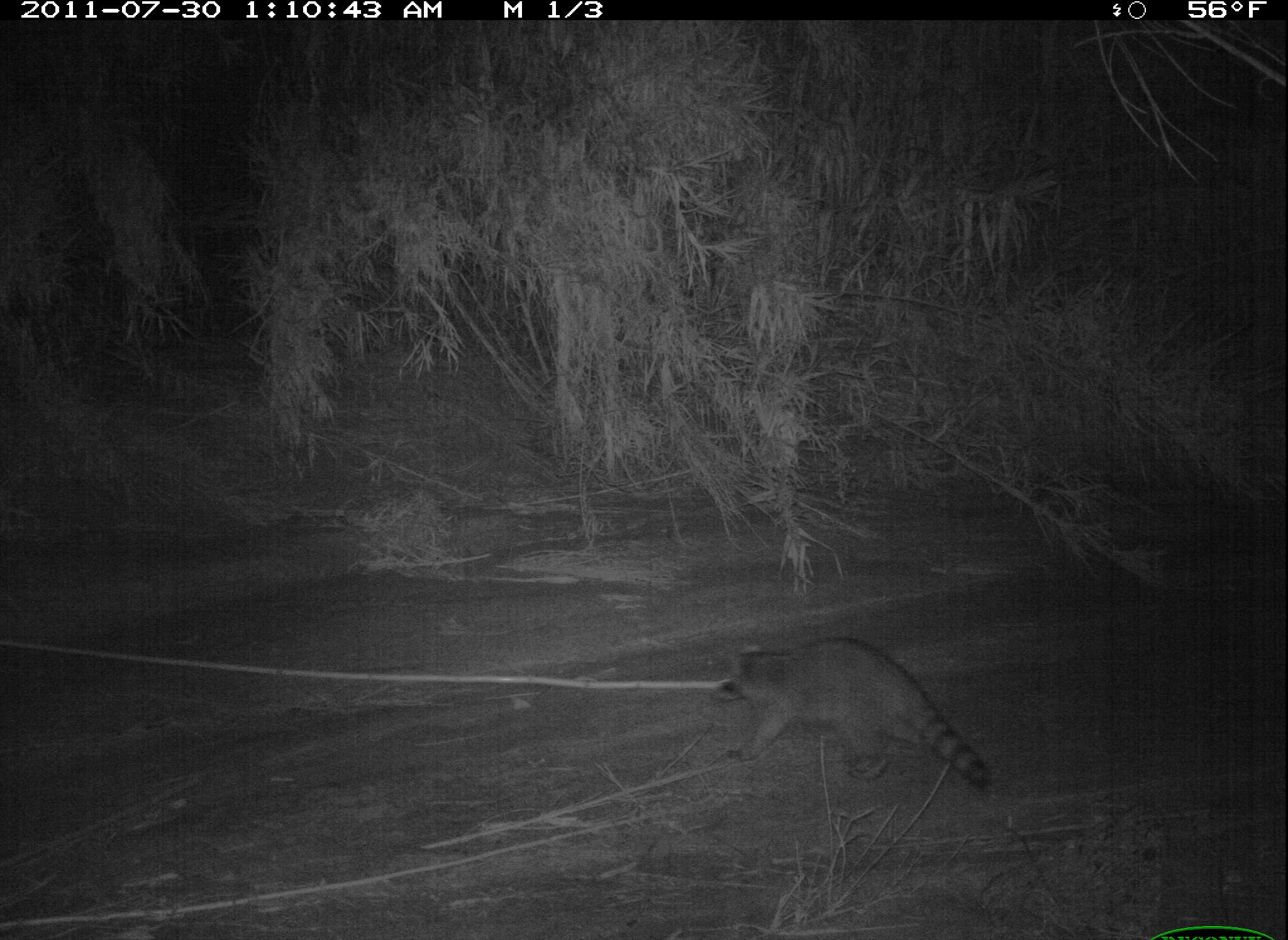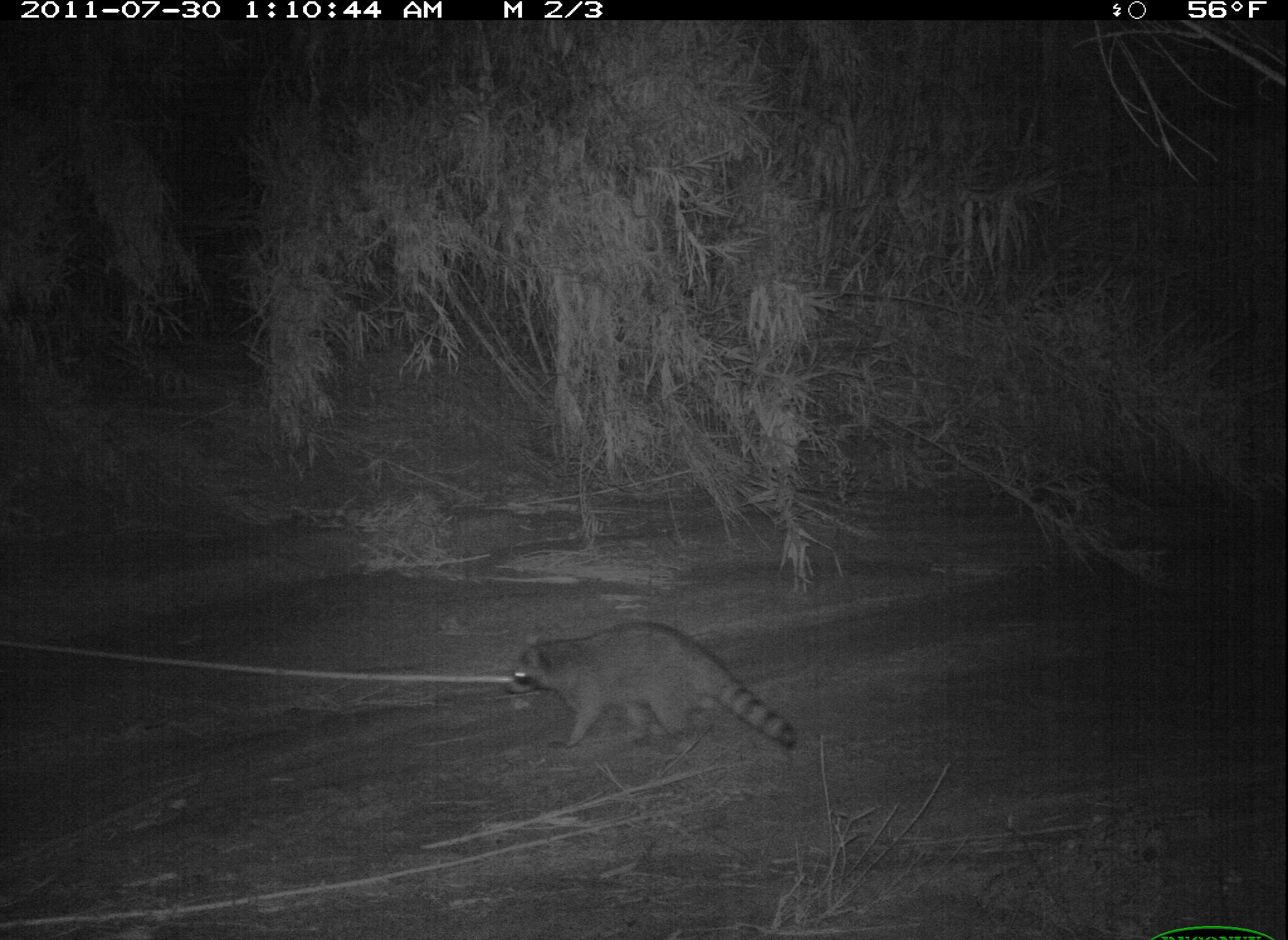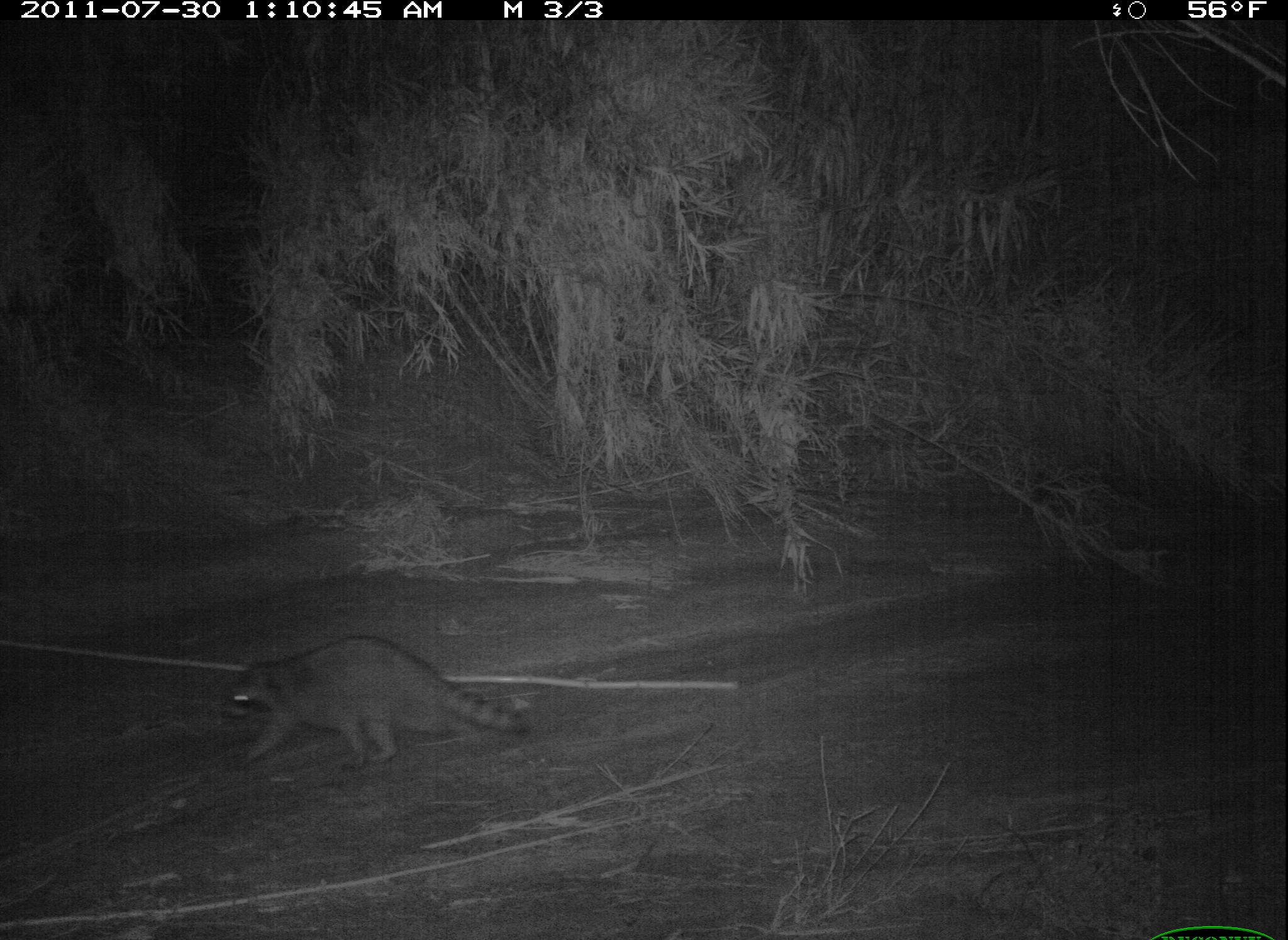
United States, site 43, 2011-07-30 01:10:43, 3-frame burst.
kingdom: Animalia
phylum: Chordata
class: Mammalia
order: Carnivora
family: Procyonidae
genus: Procyon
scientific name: Procyon lotor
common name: raccoon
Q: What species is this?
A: Raccoon (Procyon lotor).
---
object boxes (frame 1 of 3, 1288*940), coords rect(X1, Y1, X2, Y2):
raccoon: rect(712, 639, 993, 804)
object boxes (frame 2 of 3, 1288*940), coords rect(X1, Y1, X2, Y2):
raccoon: rect(506, 610, 805, 773)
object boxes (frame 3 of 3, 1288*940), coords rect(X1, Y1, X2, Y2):
raccoon: rect(214, 630, 538, 778)